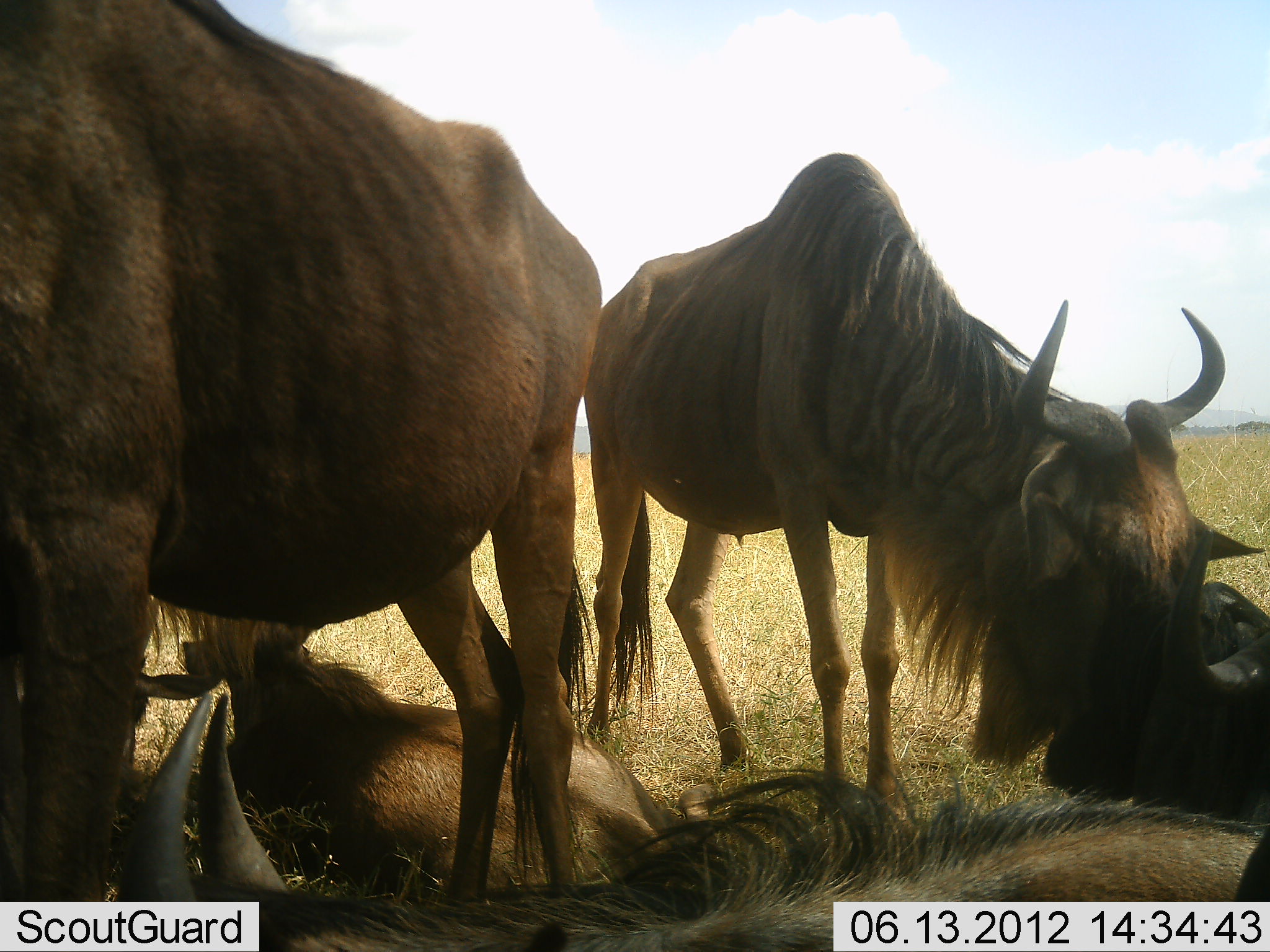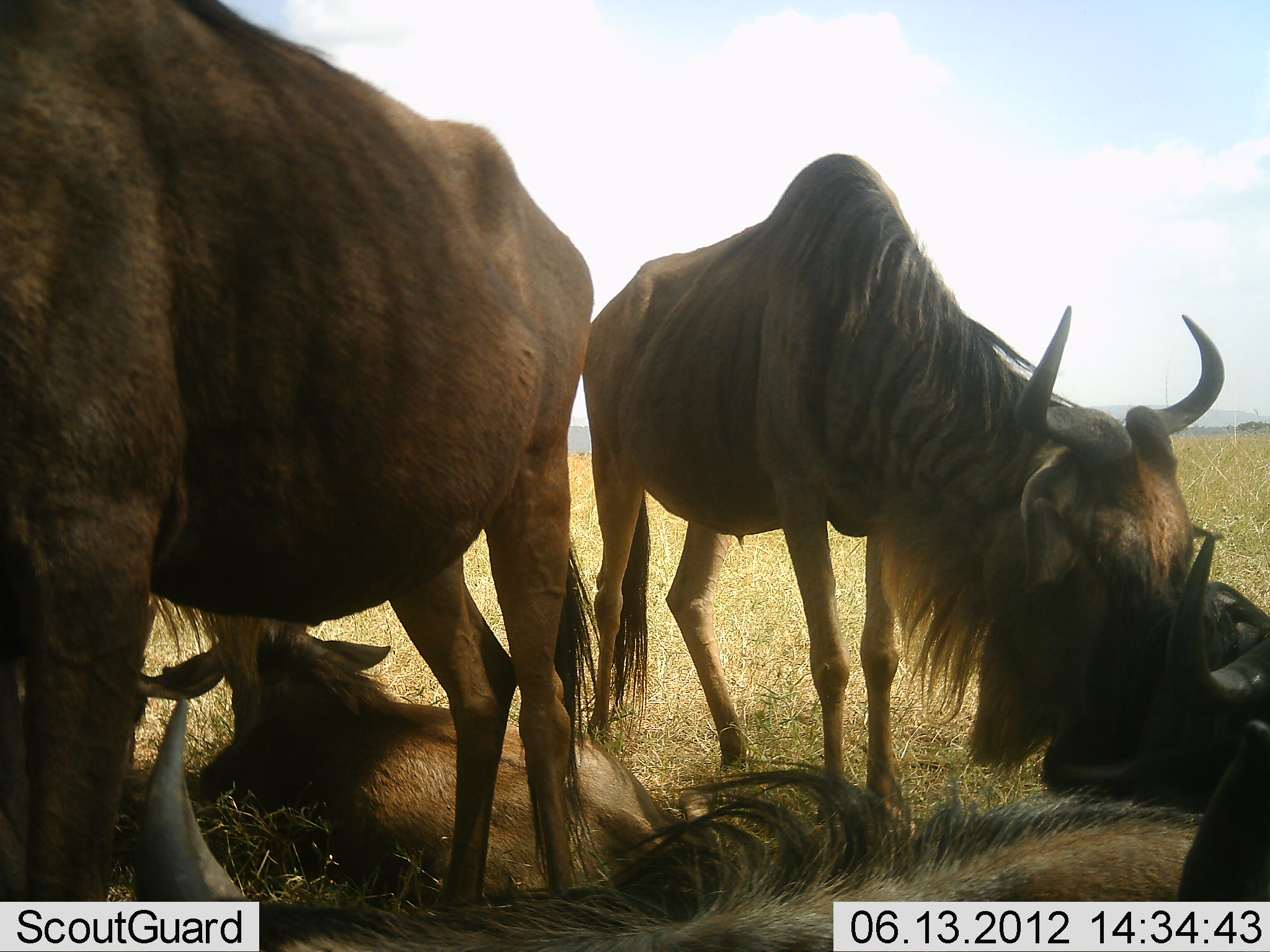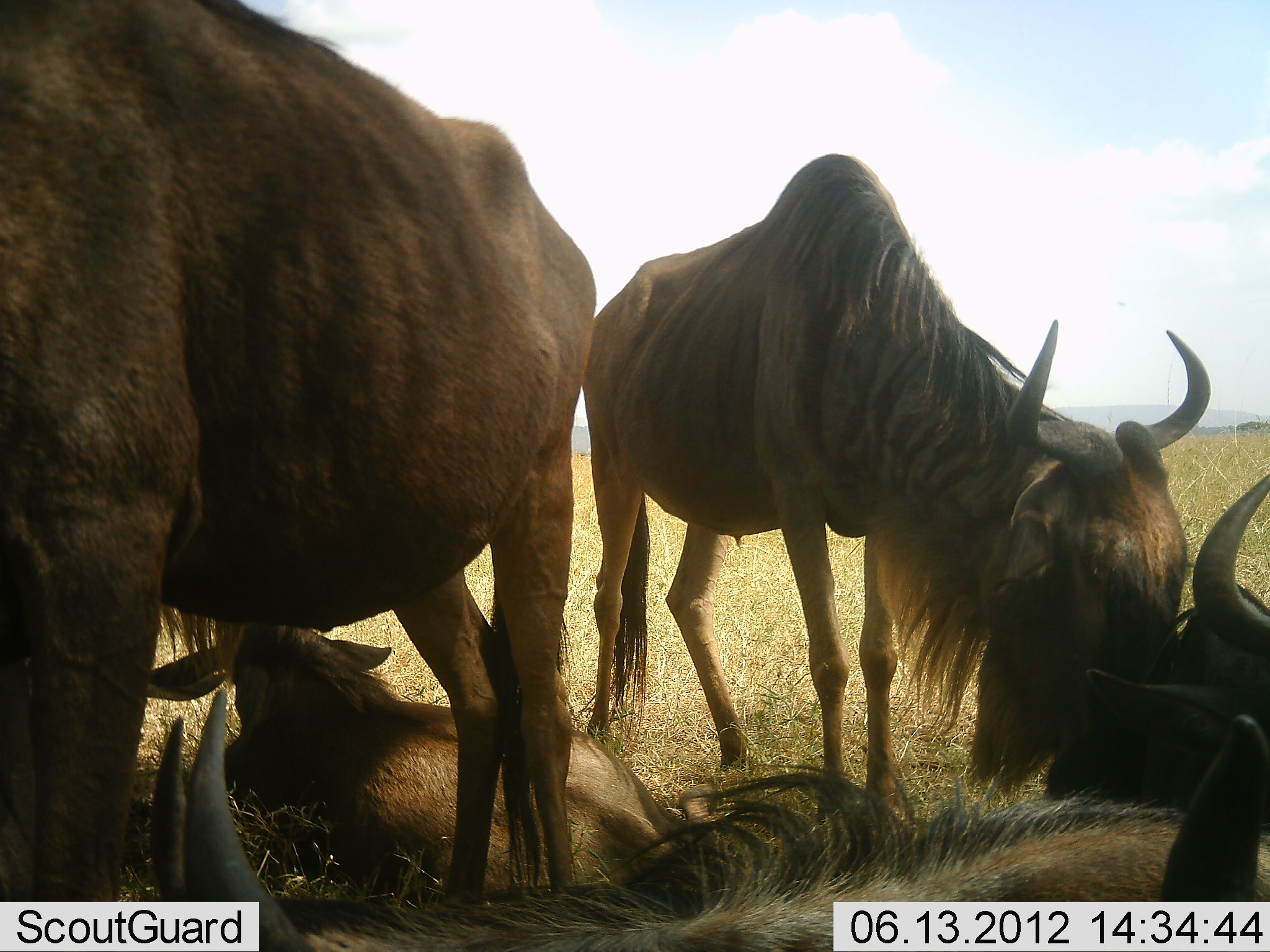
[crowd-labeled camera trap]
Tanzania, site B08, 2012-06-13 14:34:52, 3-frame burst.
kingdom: Animalia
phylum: Chordata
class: Mammalia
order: Artiodactyla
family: Bovidae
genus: Connochaetes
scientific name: Connochaetes taurinus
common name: blue wildebeest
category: wildebeest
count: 5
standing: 80%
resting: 90%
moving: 0%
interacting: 30%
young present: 10%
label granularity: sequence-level